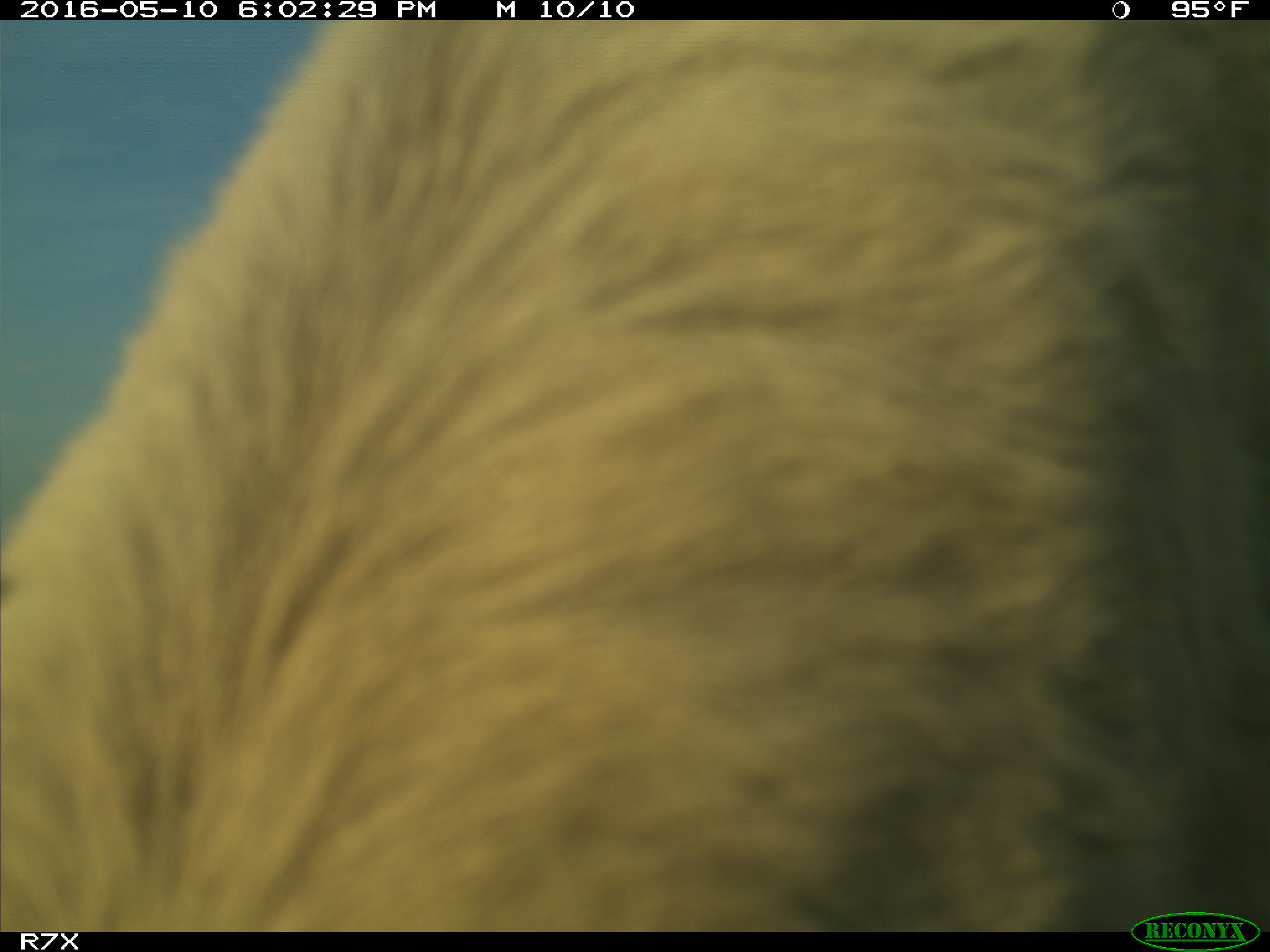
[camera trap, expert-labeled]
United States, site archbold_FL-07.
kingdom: Animalia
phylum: Chordata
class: Mammalia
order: Artiodactyla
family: Bovidae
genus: Bos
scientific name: Bos taurus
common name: domestic cow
Bos taurus (domestic cow).